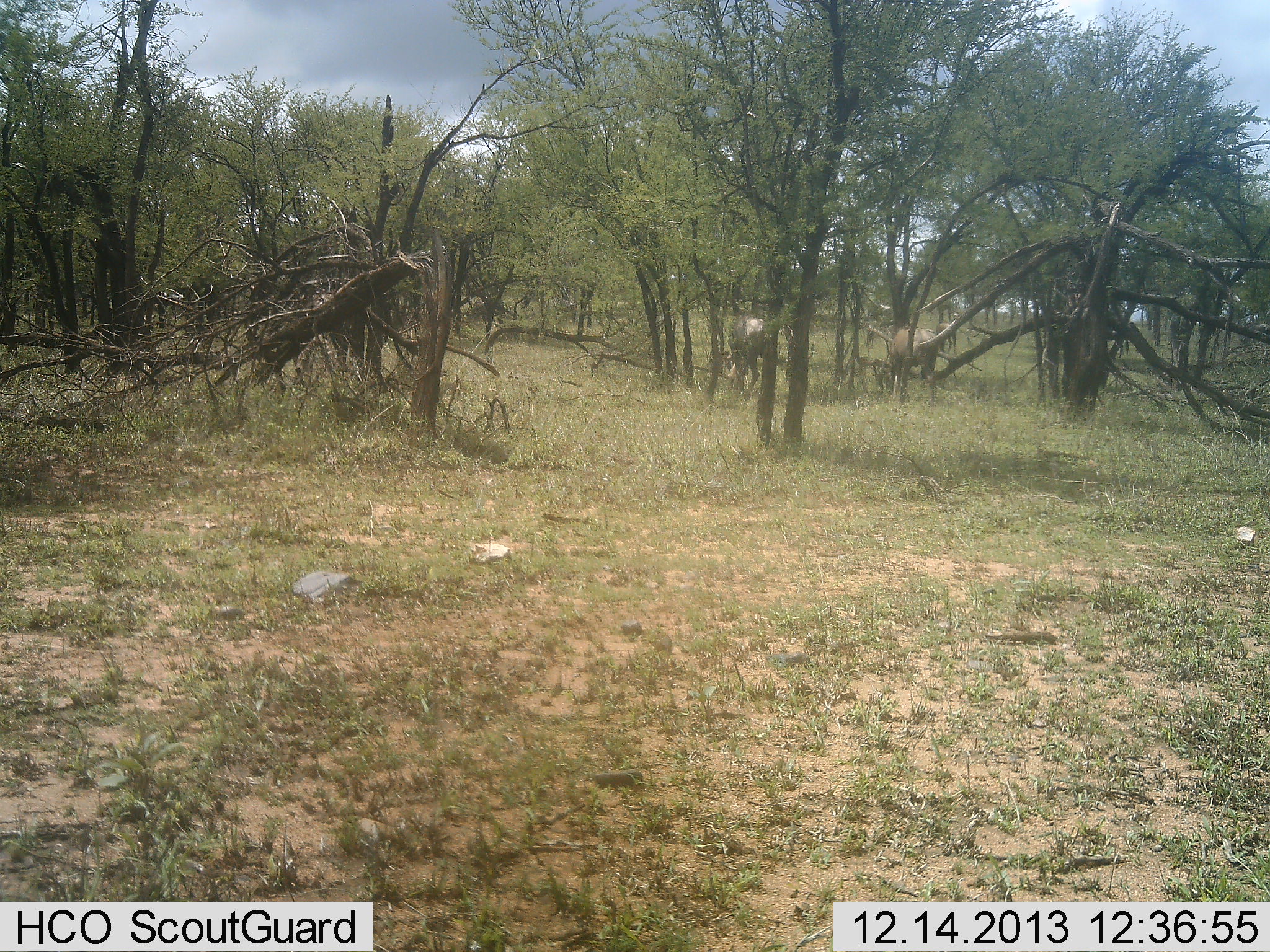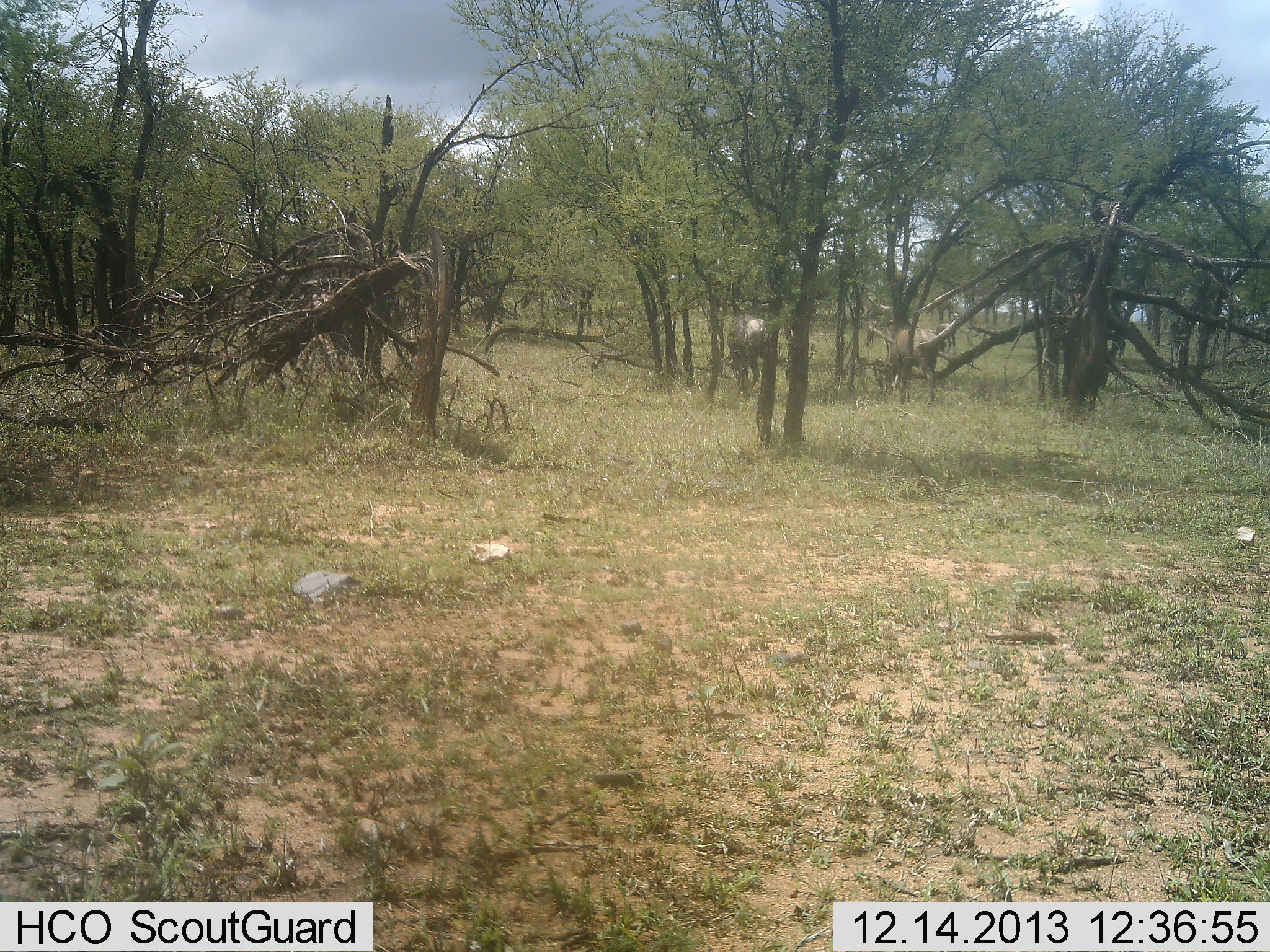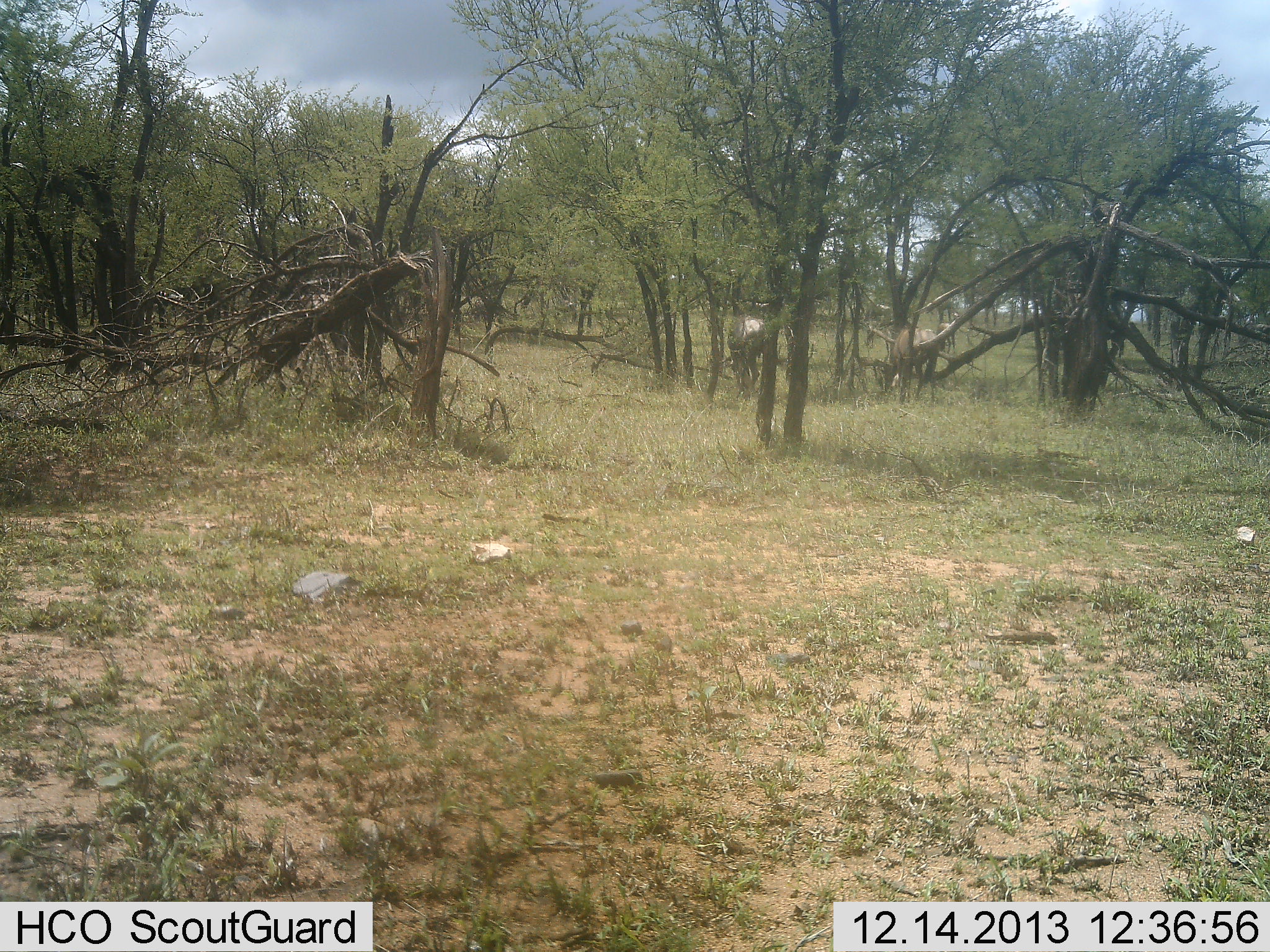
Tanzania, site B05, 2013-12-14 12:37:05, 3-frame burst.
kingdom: Animalia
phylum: Chordata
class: Mammalia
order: Artiodactyla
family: Bovidae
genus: Connochaetes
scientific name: Connochaetes taurinus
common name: blue wildebeest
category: wildebeest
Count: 3.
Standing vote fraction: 38%.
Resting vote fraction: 0%.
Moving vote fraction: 5%.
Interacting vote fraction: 0%.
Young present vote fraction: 0%.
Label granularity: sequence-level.